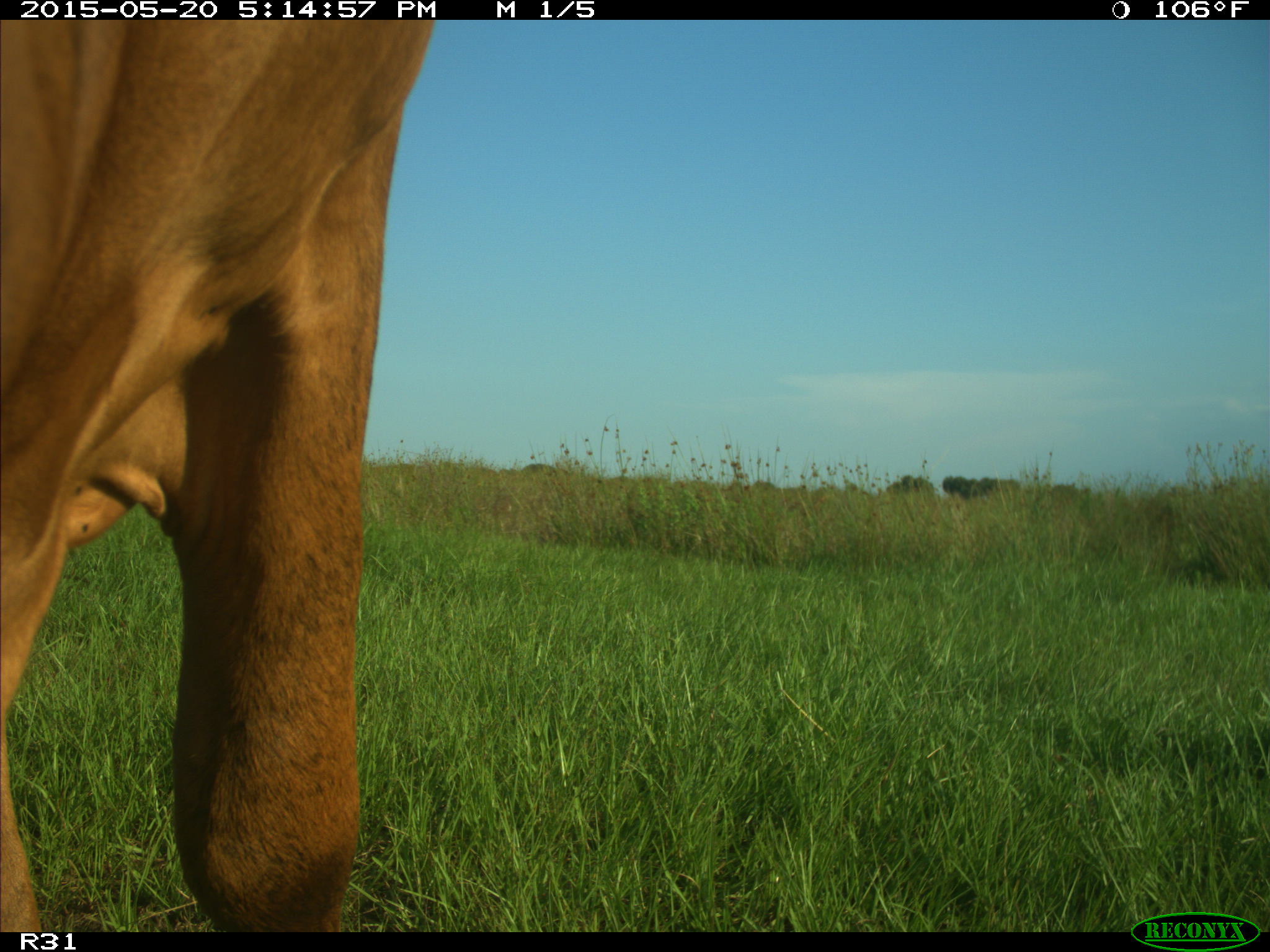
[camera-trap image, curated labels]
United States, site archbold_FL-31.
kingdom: Animalia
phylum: Chordata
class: Mammalia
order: Artiodactyla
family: Bovidae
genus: Bos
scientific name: Bos taurus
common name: domestic cow